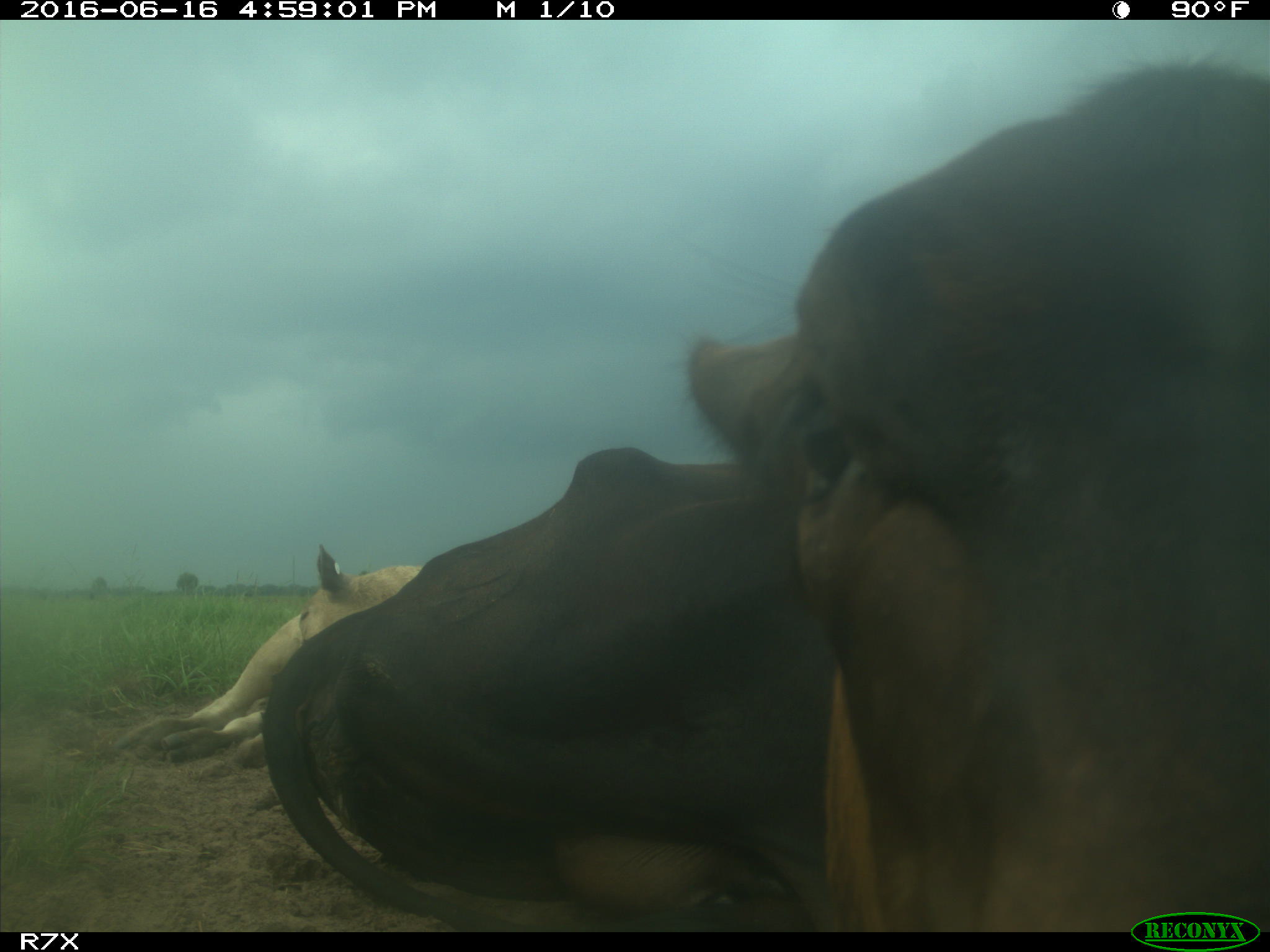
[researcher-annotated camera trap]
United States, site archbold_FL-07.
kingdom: Animalia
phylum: Chordata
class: Mammalia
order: Artiodactyla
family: Bovidae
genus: Bos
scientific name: Bos taurus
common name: domestic cow